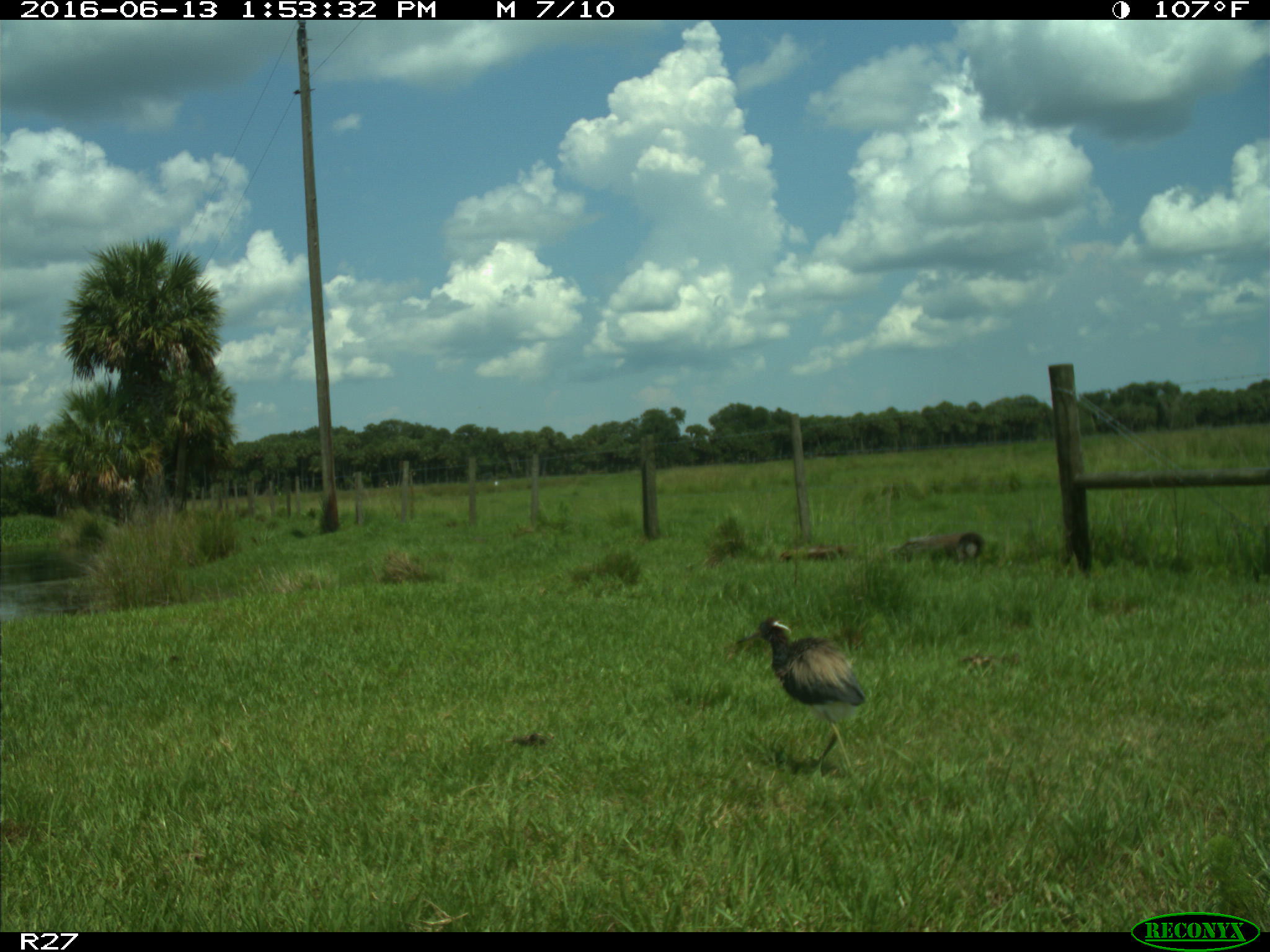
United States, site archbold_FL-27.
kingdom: Animalia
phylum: Chordata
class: Aves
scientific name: Aves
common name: birds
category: unidentified bird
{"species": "unidentified bird (birds) (Aves)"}